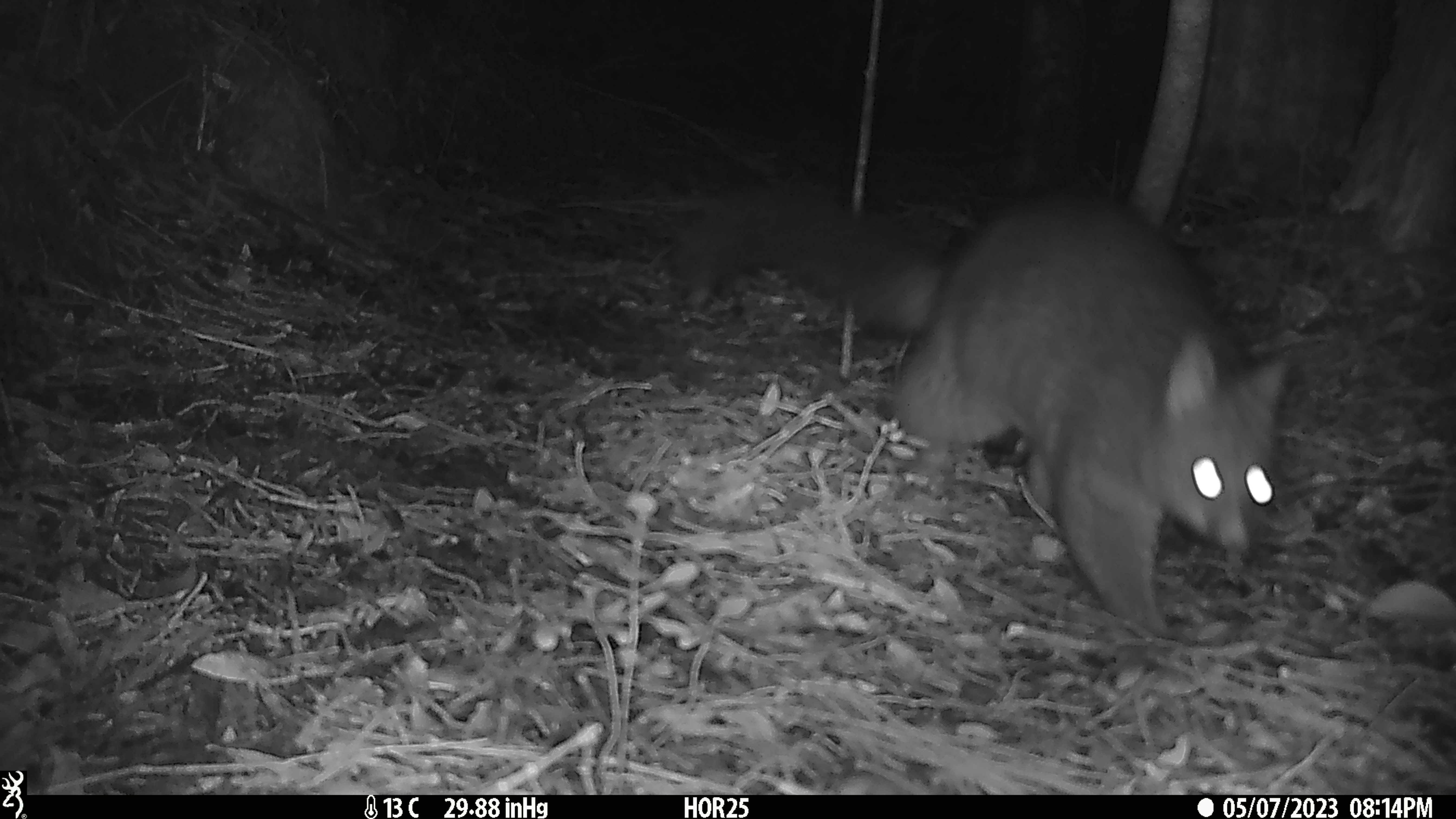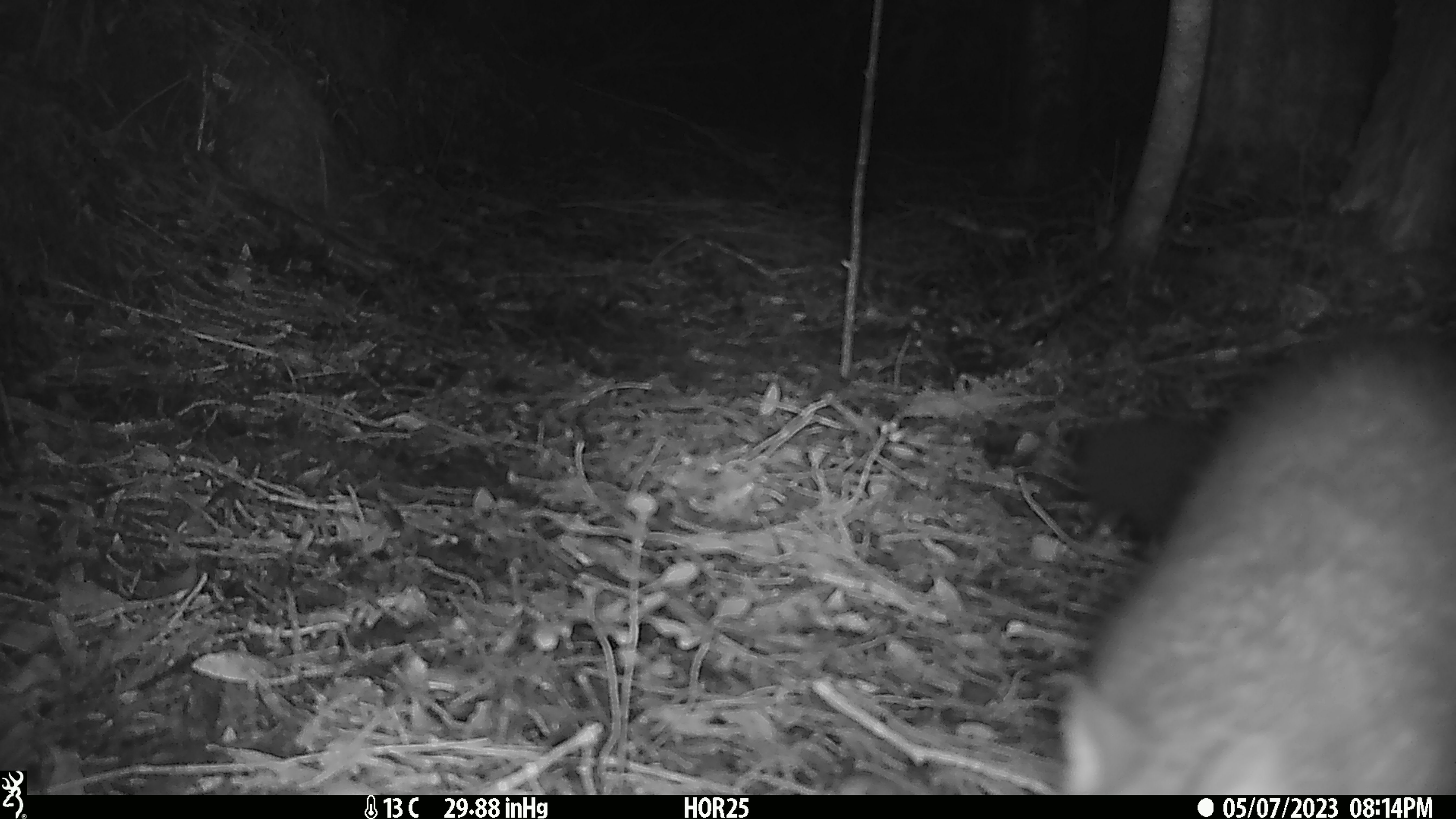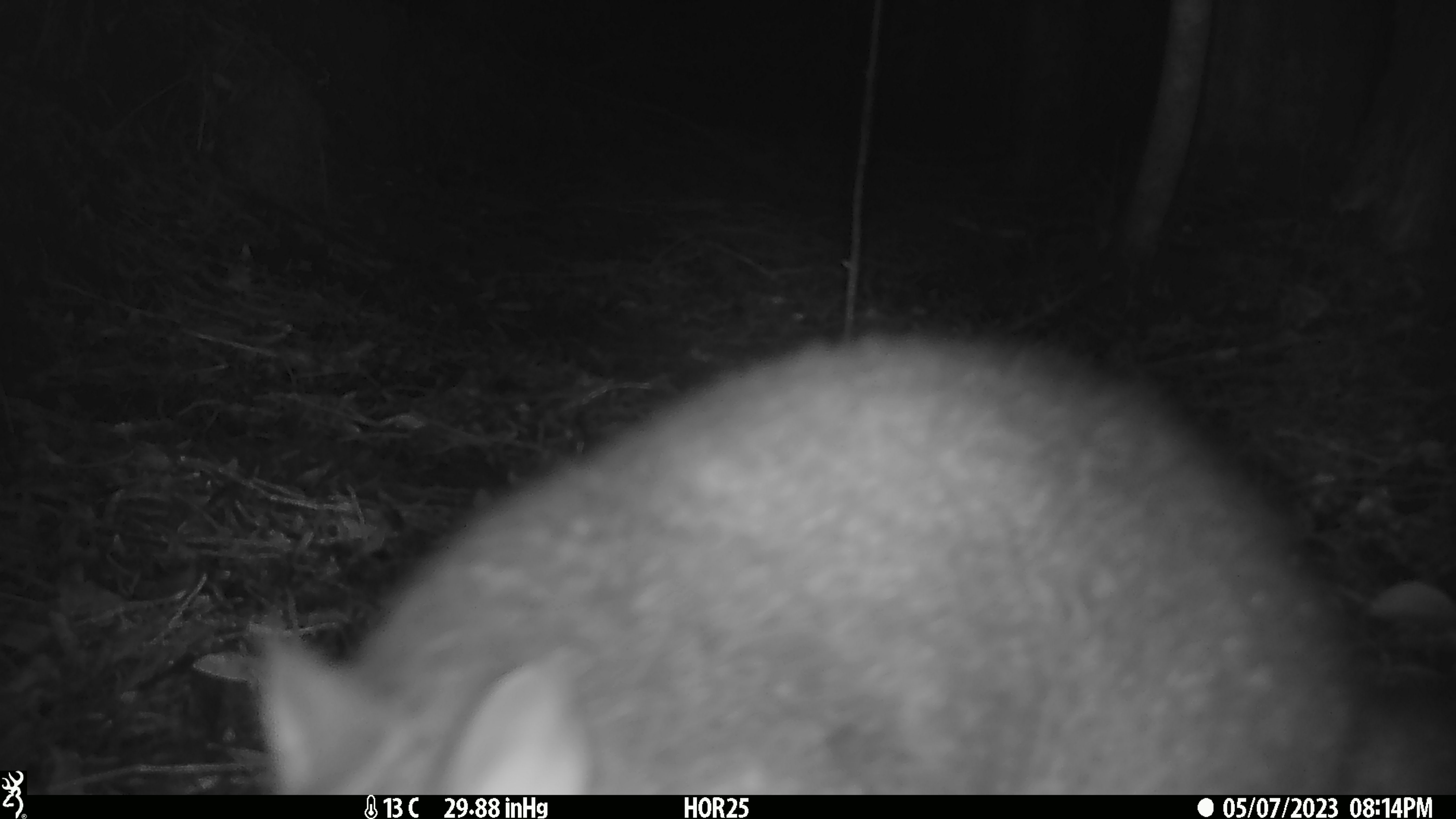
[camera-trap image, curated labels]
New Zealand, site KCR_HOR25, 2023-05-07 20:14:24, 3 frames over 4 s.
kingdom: Animalia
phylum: Chordata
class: Mammalia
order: Diprotodontia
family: Phalangeridae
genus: Trichosurus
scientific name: Trichosurus vulpecula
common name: common brushtail possum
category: possum